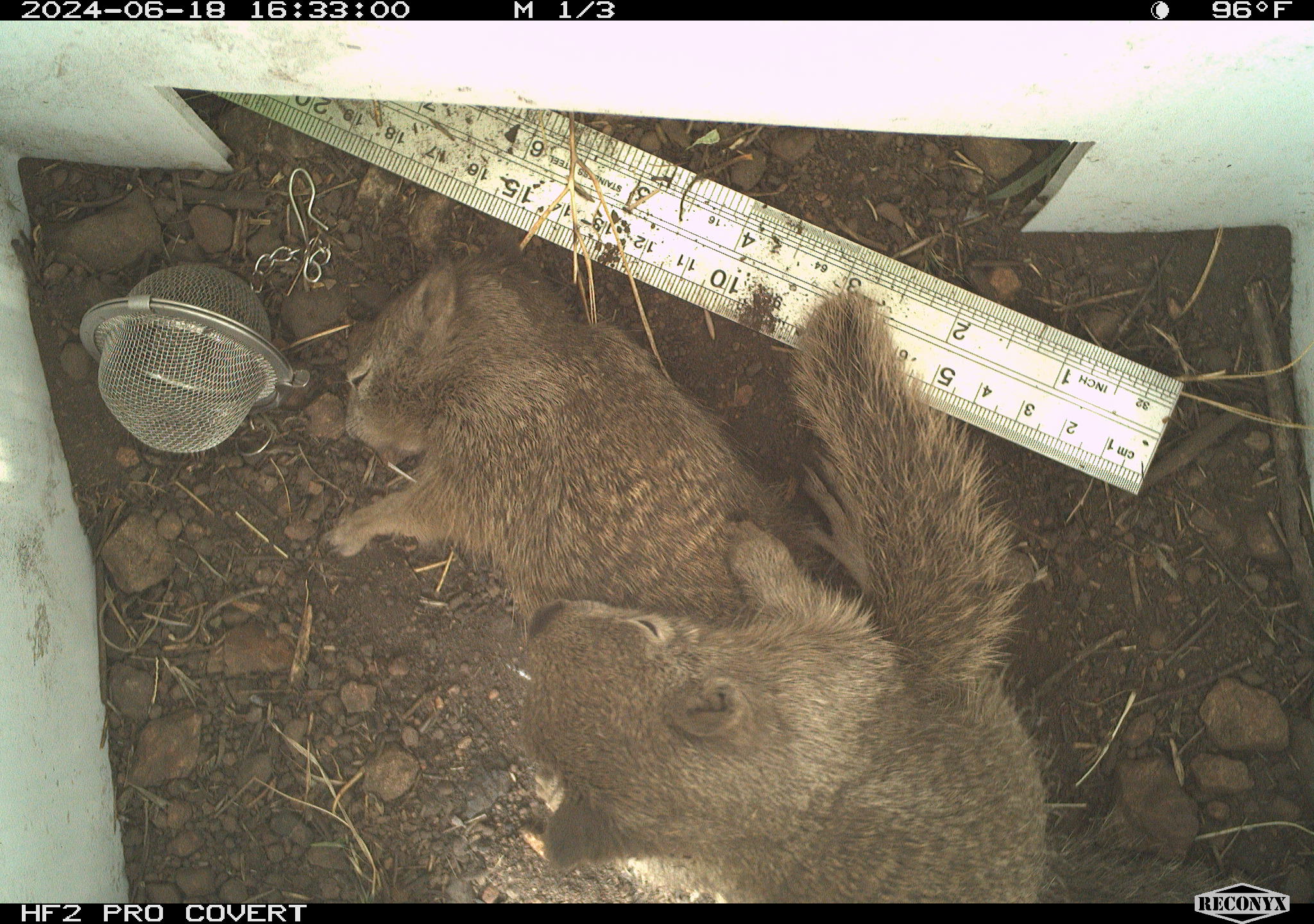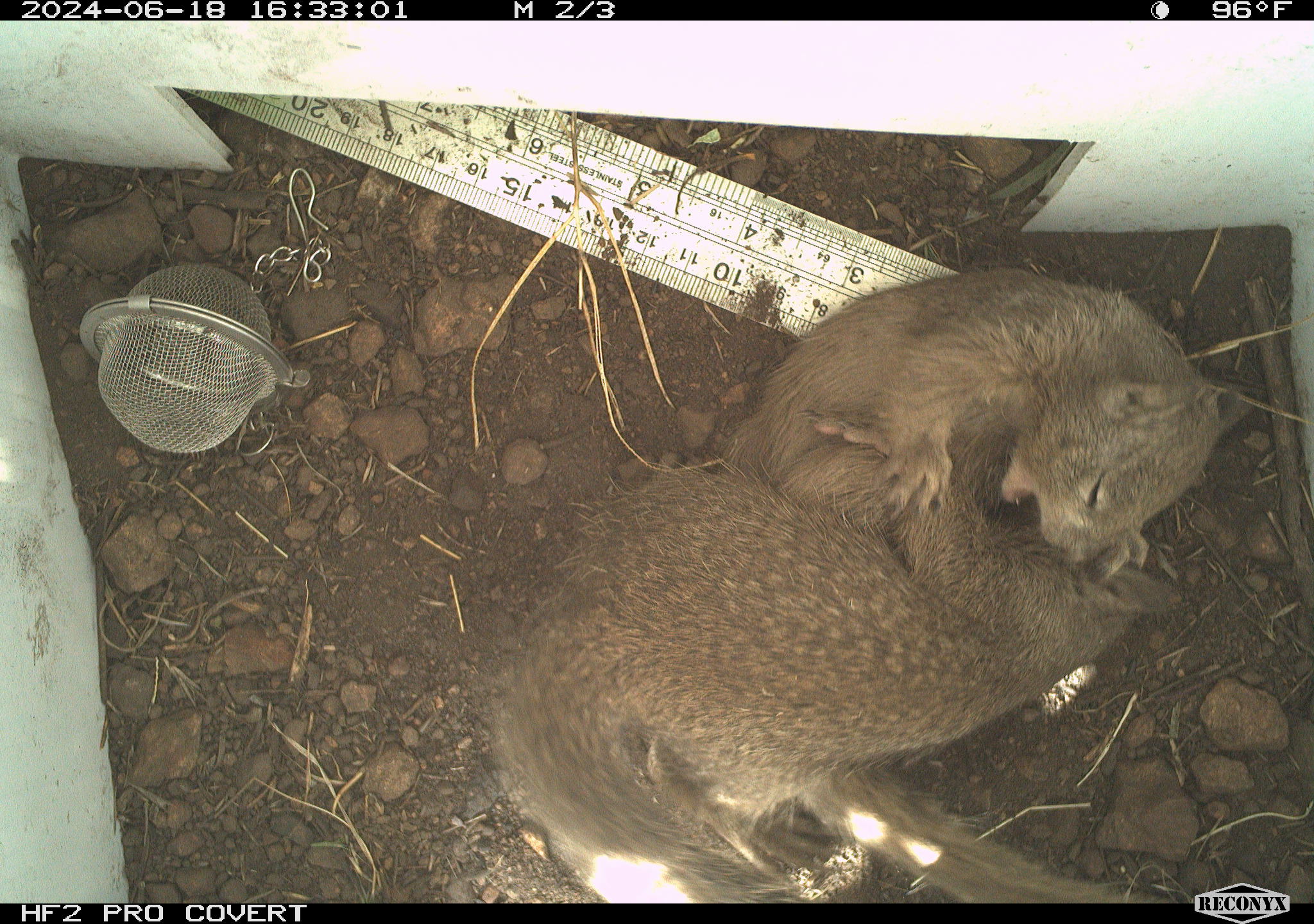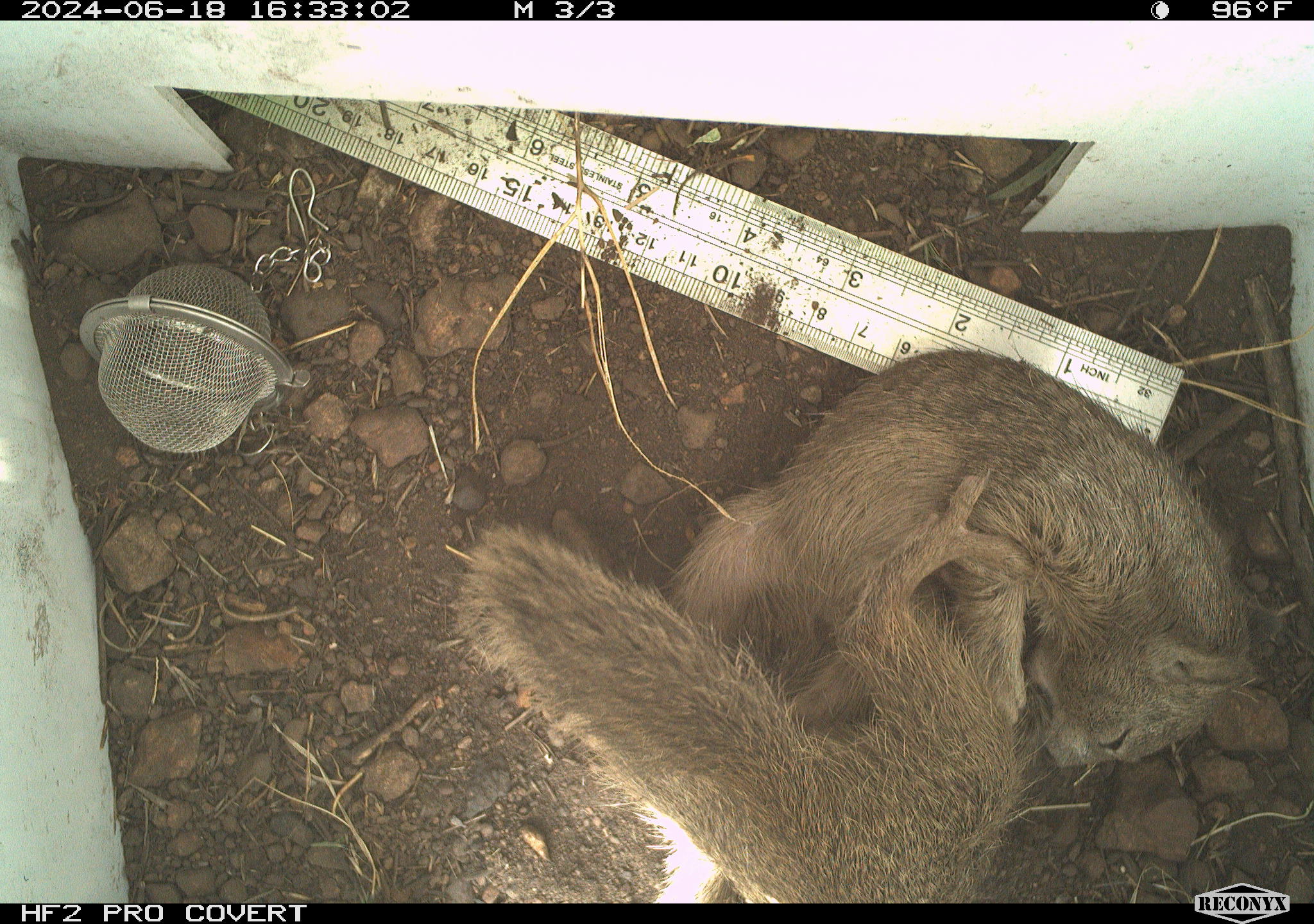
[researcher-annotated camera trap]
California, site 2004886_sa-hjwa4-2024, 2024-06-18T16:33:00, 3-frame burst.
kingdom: Animalia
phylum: Chordata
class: Mammalia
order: Rodentia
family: Sciuridae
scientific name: Sciuridae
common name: squirrels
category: sciuridae family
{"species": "sciuridae family (squirrels) (Sciuridae)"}